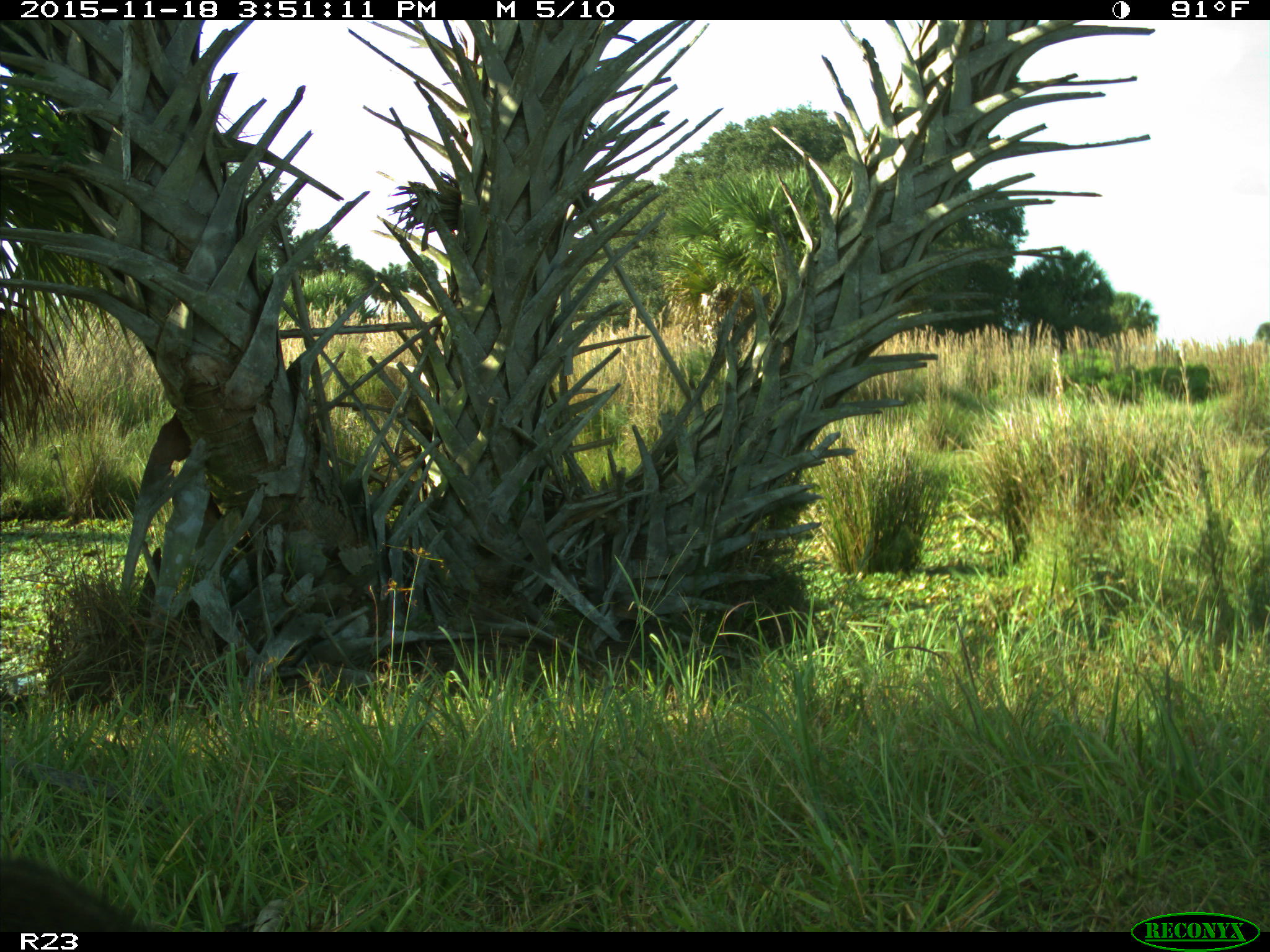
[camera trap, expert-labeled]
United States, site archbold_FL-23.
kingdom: Animalia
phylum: Chordata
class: Mammalia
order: Carnivora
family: Procyonidae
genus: Procyon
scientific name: Procyon lotor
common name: common raccoon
Procyon lotor (common raccoon).